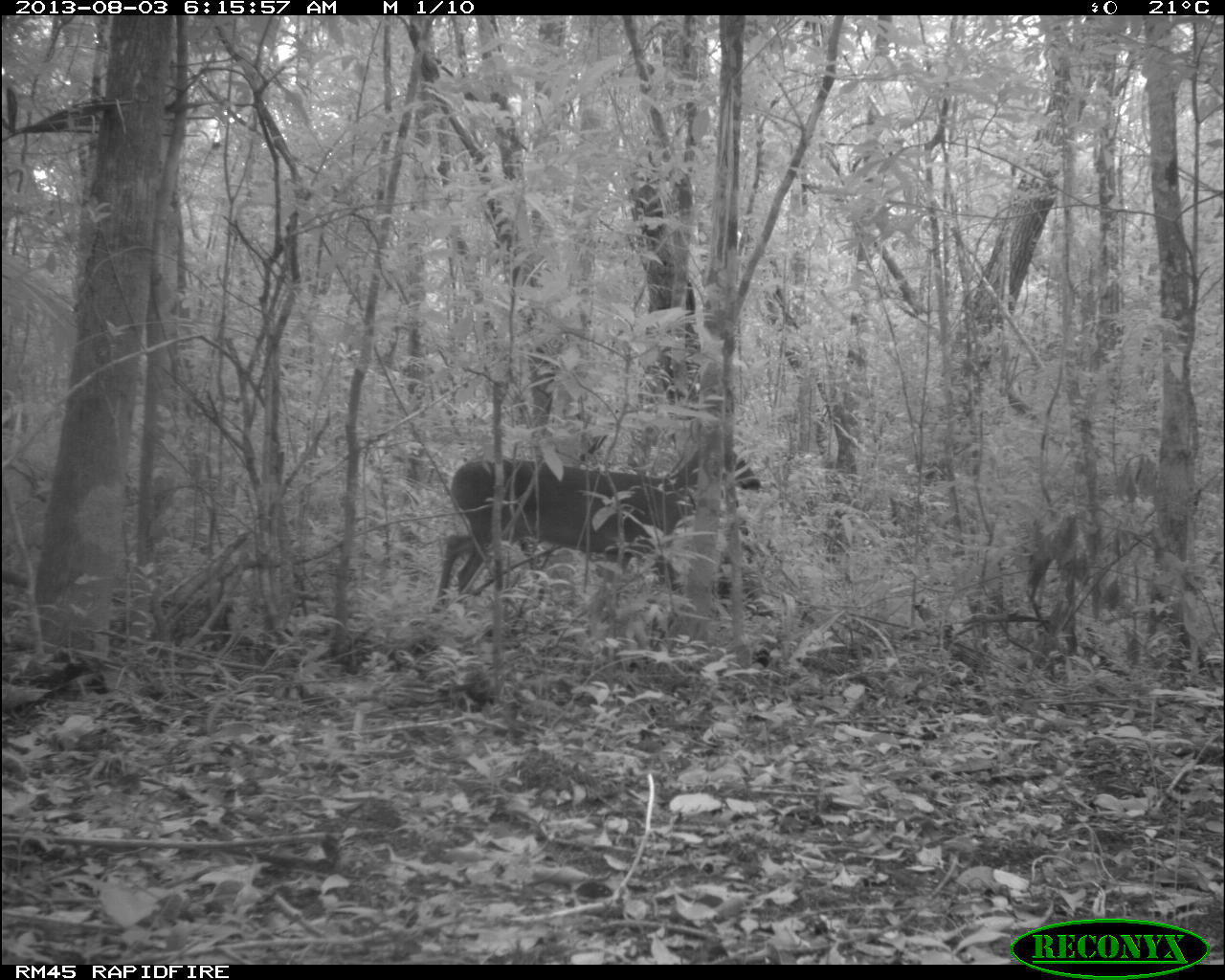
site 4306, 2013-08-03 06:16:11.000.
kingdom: Animalia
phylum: Chordata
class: Mammalia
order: Artiodactyla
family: Cervidae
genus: Odocoileus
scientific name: Odocoileus virginianus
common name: white-tailed deer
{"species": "Odocoileus virginianus (white-tailed deer)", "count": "1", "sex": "male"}